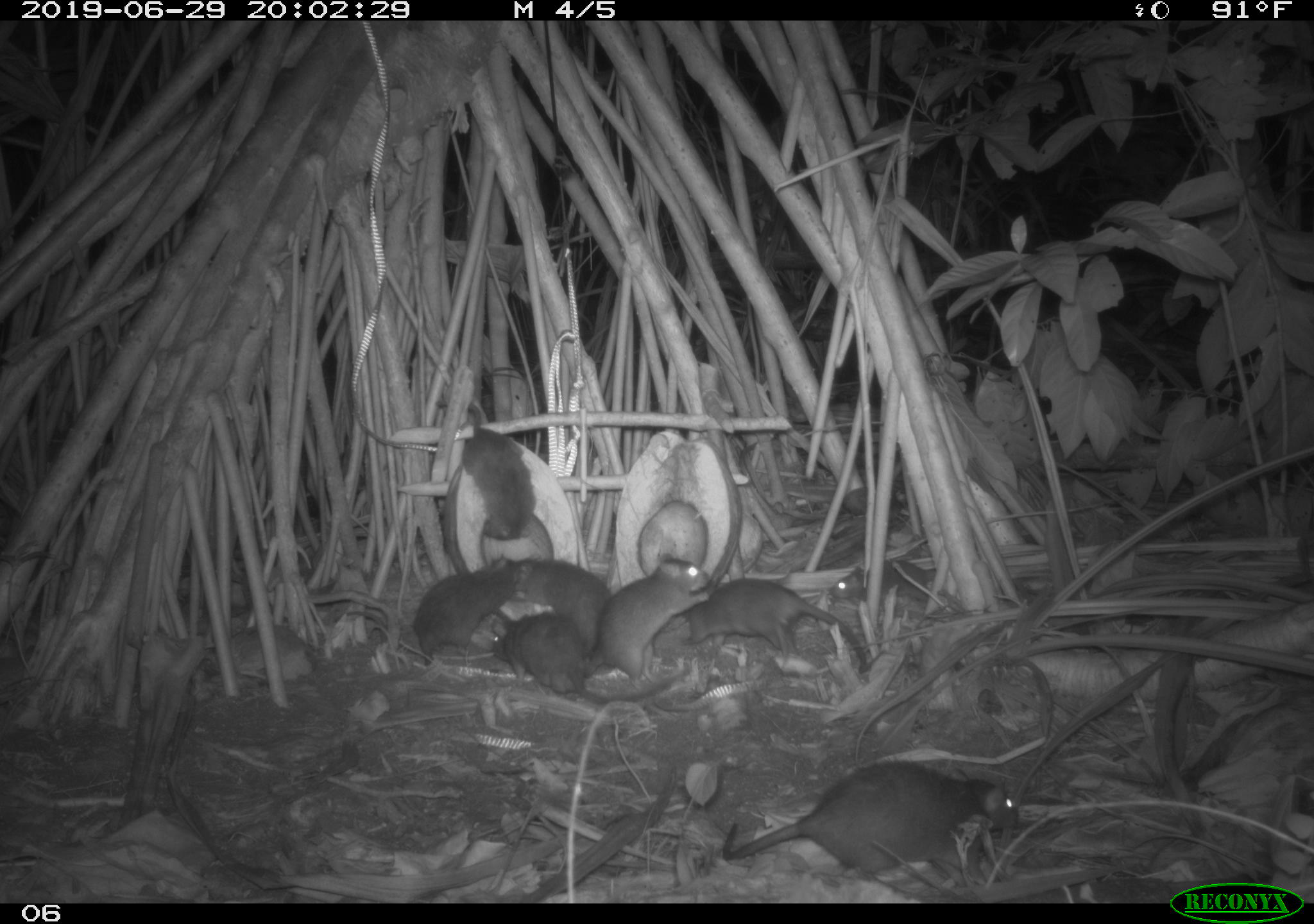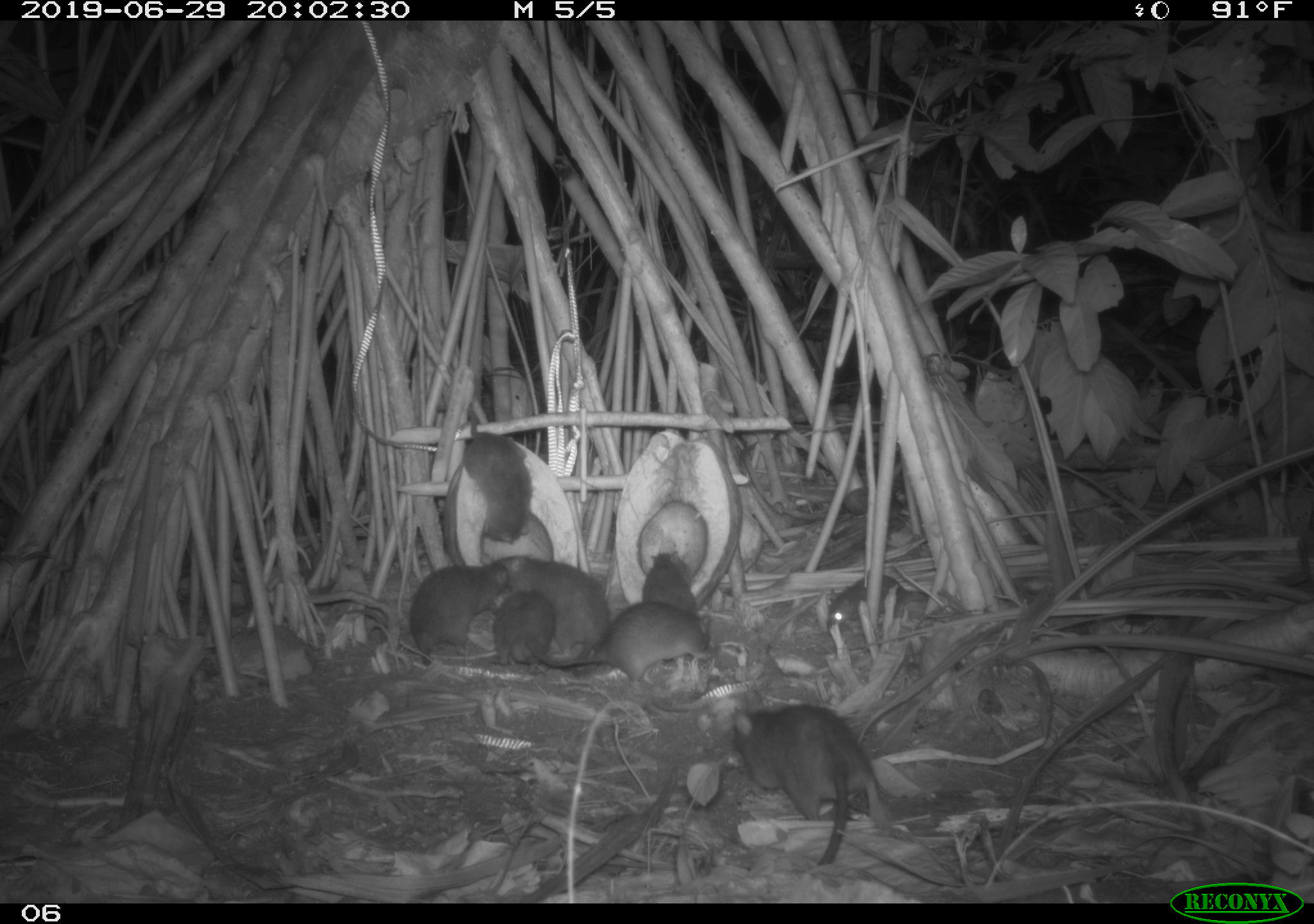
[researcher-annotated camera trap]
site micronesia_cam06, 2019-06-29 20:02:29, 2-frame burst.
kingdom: Animalia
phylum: Chordata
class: Mammalia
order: Rodentia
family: Muridae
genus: Rattus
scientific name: Rattus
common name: rat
Rat (Rattus).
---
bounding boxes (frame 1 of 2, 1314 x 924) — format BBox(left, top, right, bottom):
rat: BBox(712, 757, 1023, 878); BBox(649, 572, 896, 686); BBox(481, 607, 701, 719); BBox(583, 552, 715, 687); BBox(414, 546, 534, 667); BBox(457, 400, 545, 546); BBox(510, 552, 622, 651); BBox(830, 554, 946, 615)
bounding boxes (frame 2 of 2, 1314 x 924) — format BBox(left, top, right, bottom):
rat: BBox(724, 701, 896, 864); BBox(522, 599, 720, 693); BBox(495, 550, 622, 661); BBox(402, 553, 513, 670); BBox(457, 418, 539, 549); BBox(819, 570, 940, 637); BBox(489, 590, 563, 679); BBox(637, 545, 705, 625)